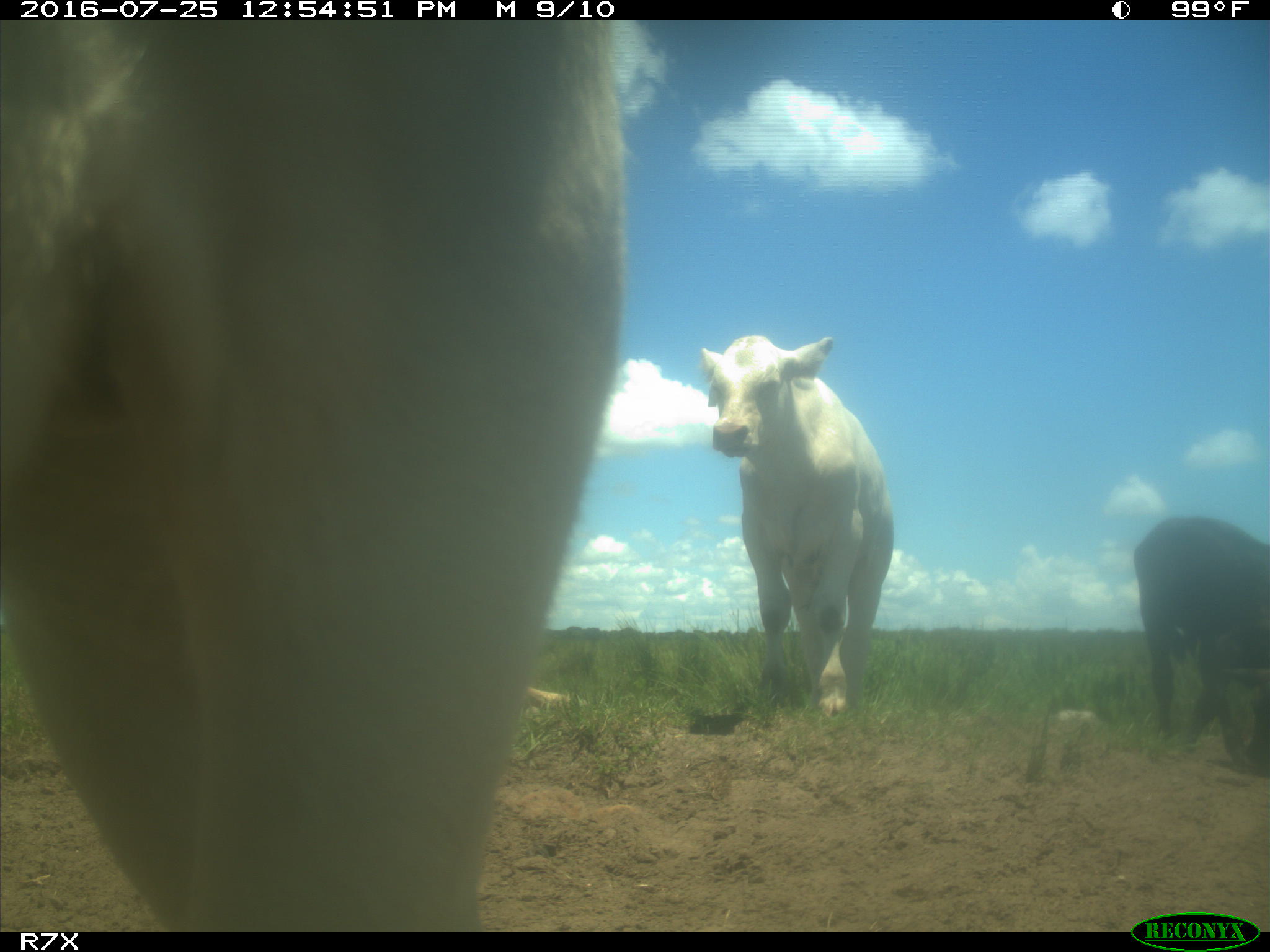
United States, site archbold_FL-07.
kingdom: Animalia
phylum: Chordata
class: Mammalia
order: Artiodactyla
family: Bovidae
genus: Bos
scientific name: Bos taurus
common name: domestic cow